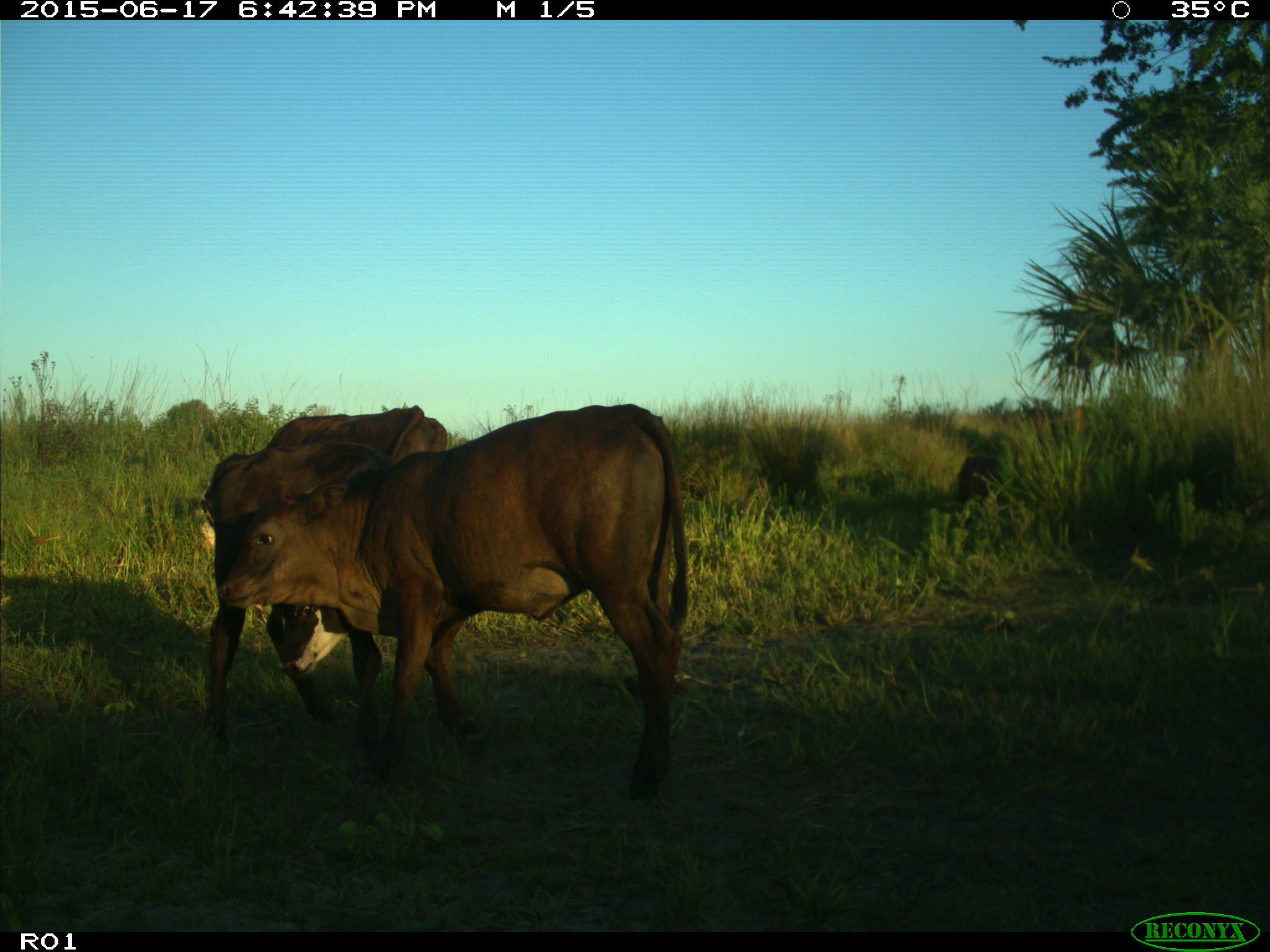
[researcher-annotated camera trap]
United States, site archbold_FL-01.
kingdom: Animalia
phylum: Chordata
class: Mammalia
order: Artiodactyla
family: Bovidae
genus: Bos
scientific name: Bos taurus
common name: domestic cow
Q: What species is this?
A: Bos taurus (domestic cow).